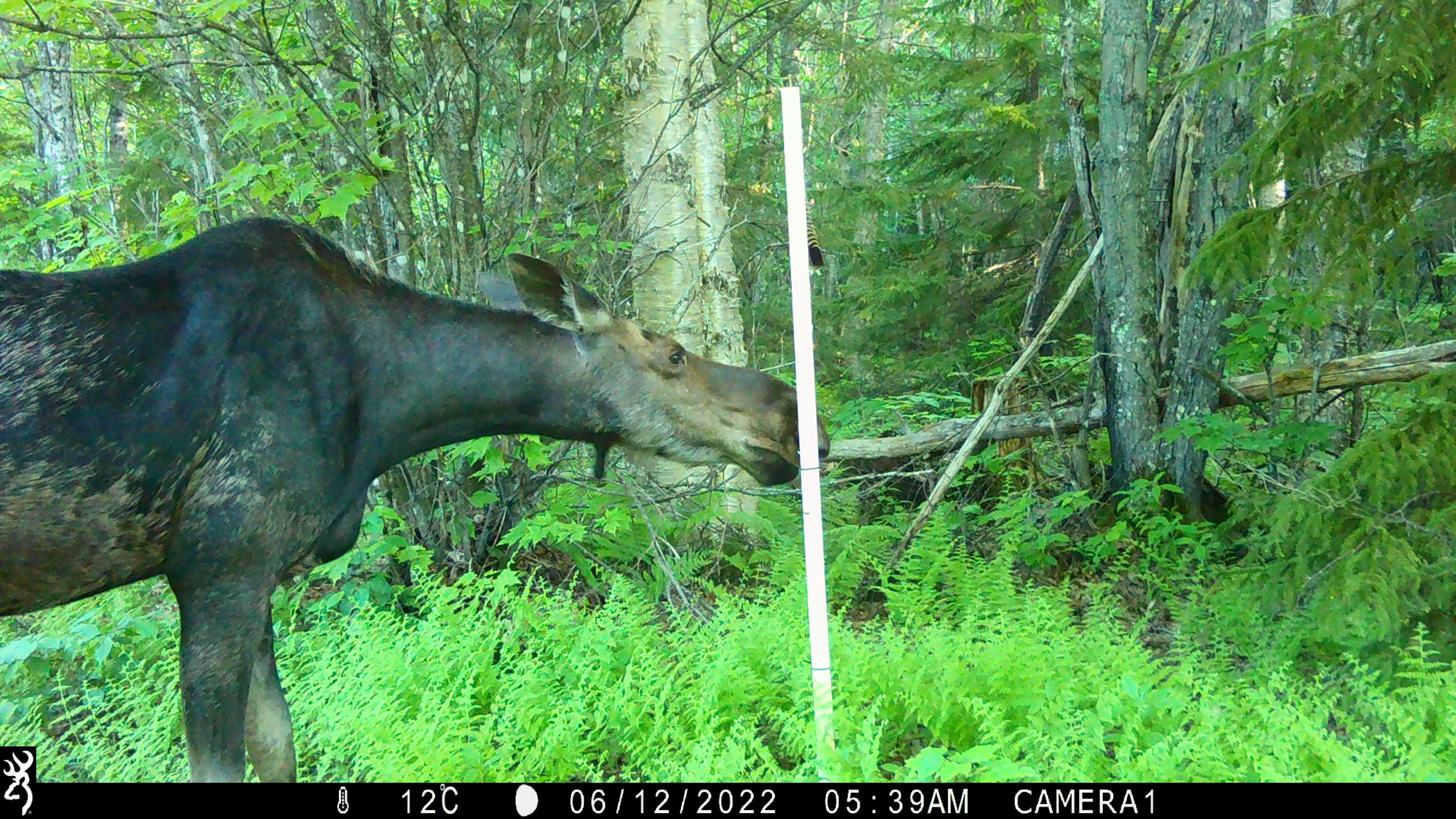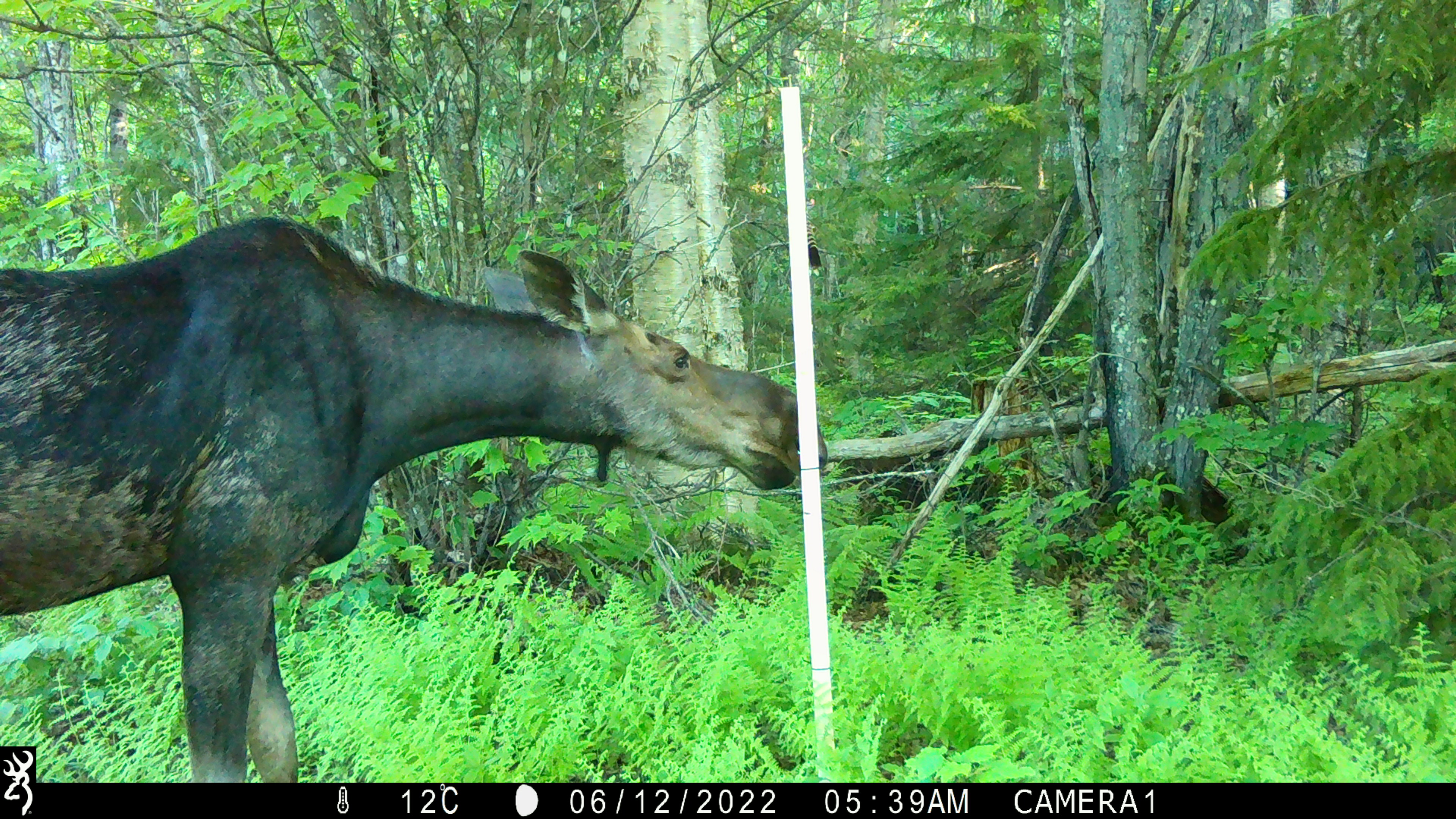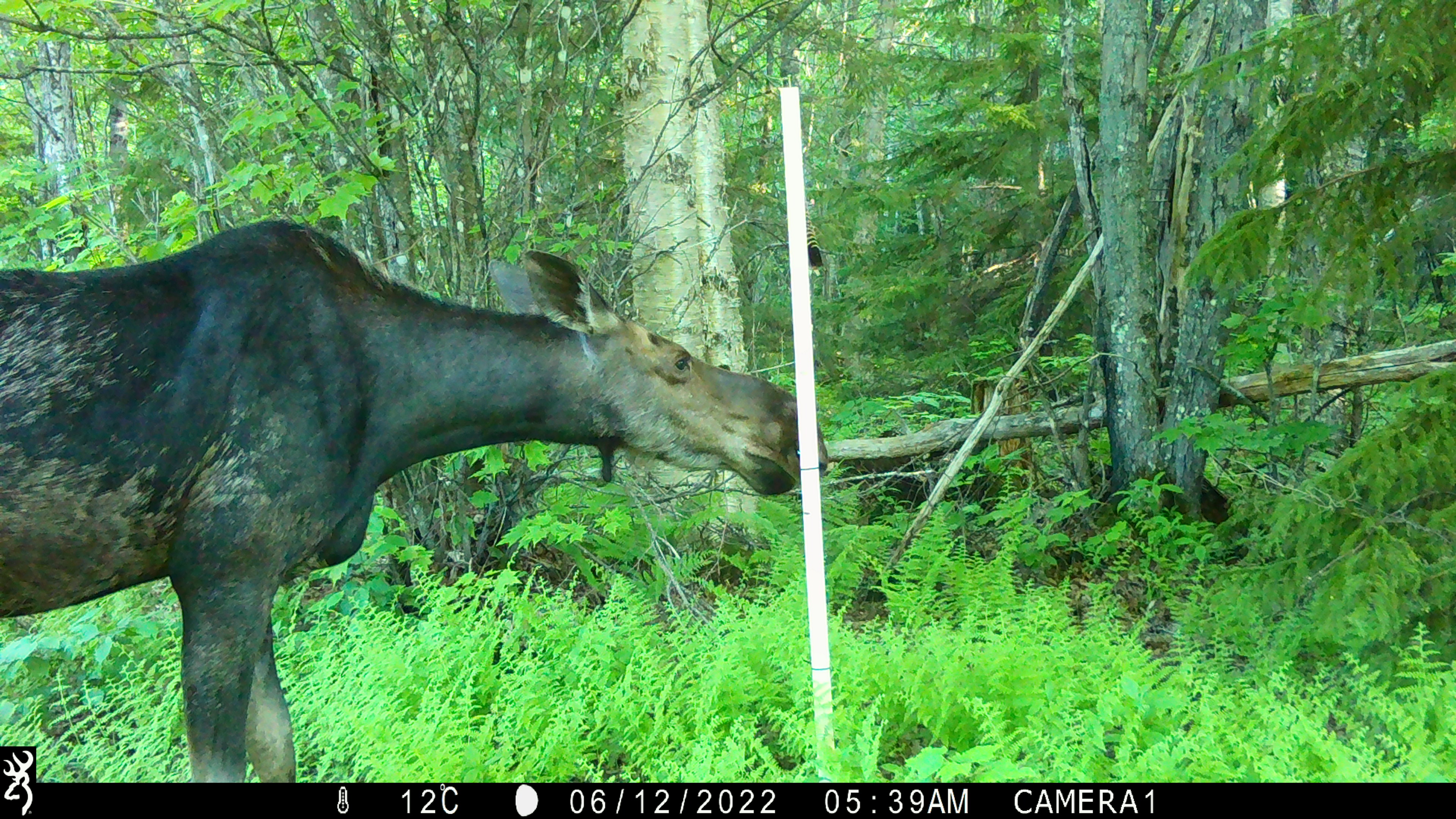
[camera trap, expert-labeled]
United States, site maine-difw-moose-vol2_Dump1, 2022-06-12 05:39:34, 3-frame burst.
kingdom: Animalia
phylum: Chordata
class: Mammalia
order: Artiodactyla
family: Cervidae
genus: Alces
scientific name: Alces alces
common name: moose